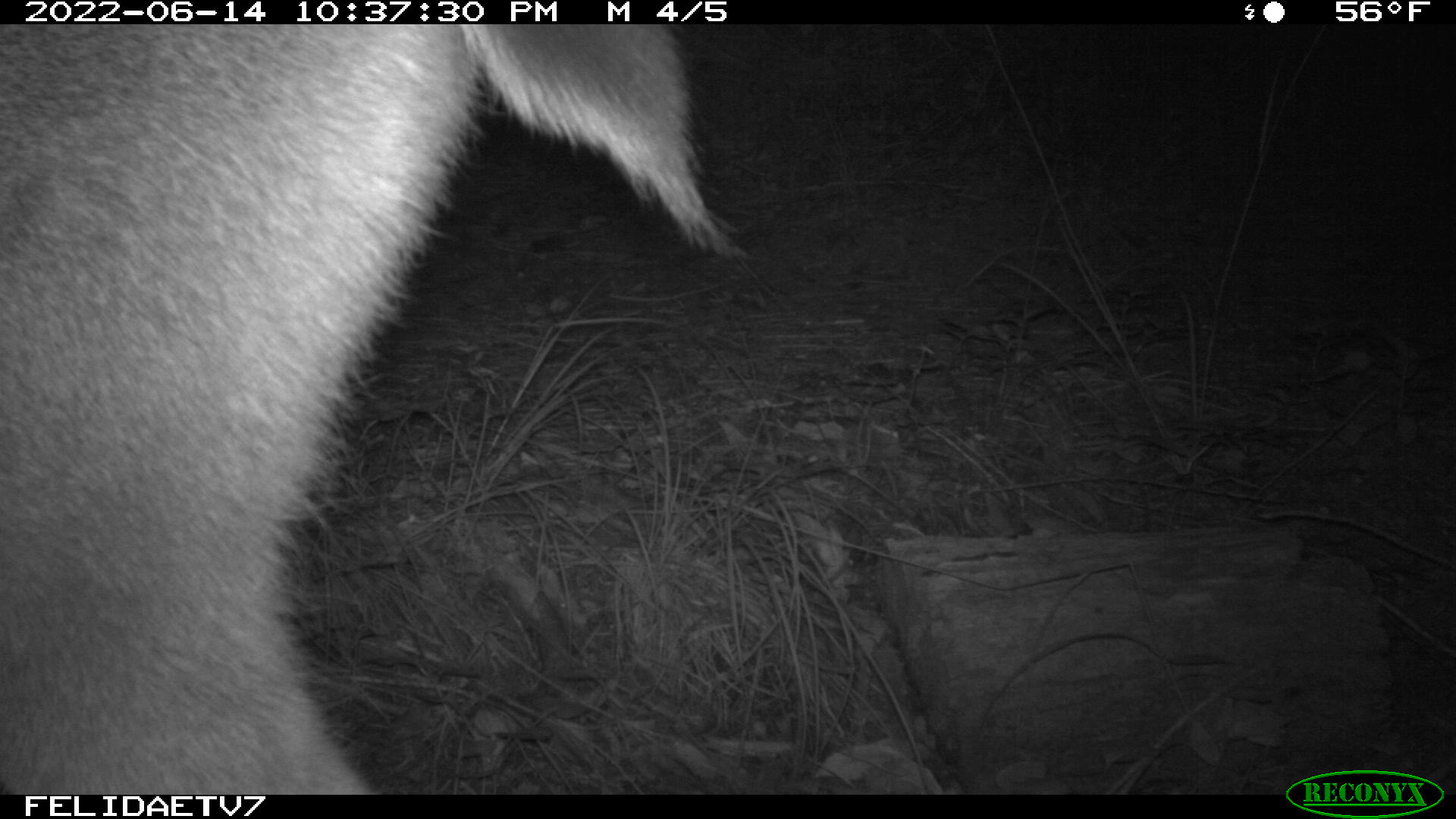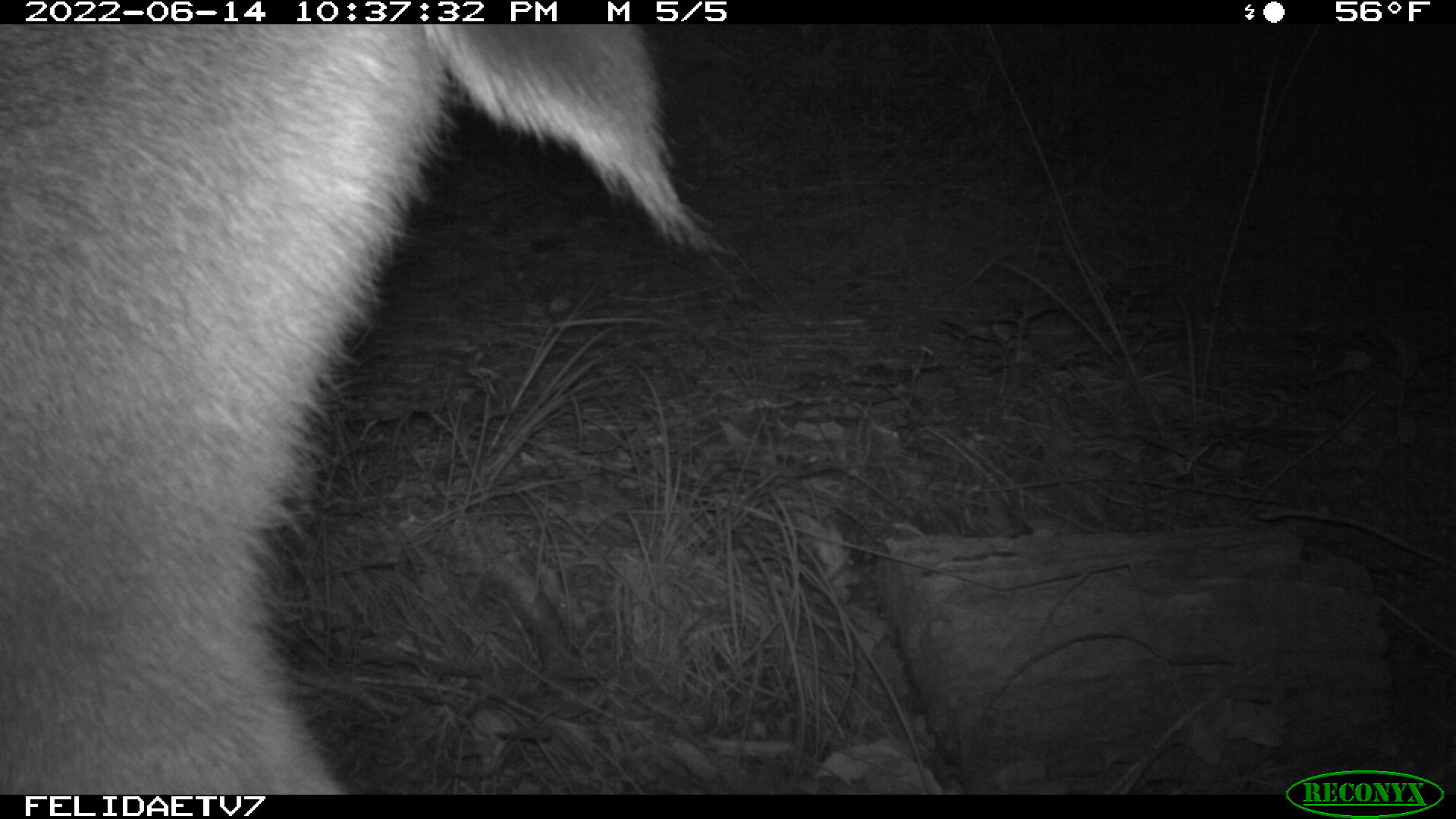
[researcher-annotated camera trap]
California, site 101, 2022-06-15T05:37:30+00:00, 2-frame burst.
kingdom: Animalia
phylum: Chordata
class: Mammalia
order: Artiodactyla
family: Cervidae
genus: Odocoileus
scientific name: Odocoileus hemionus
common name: mule deer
Mule deer (Odocoileus hemionus).